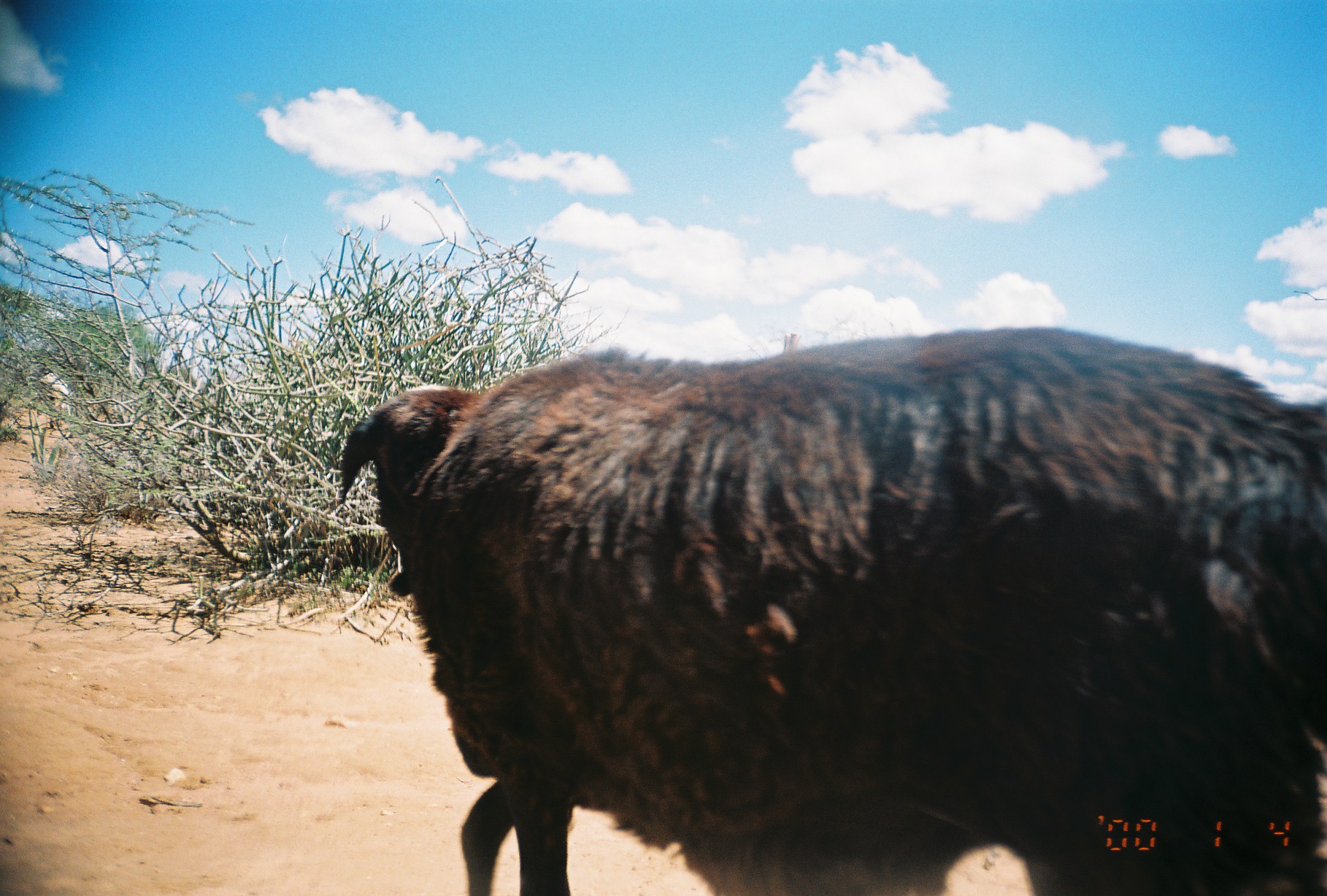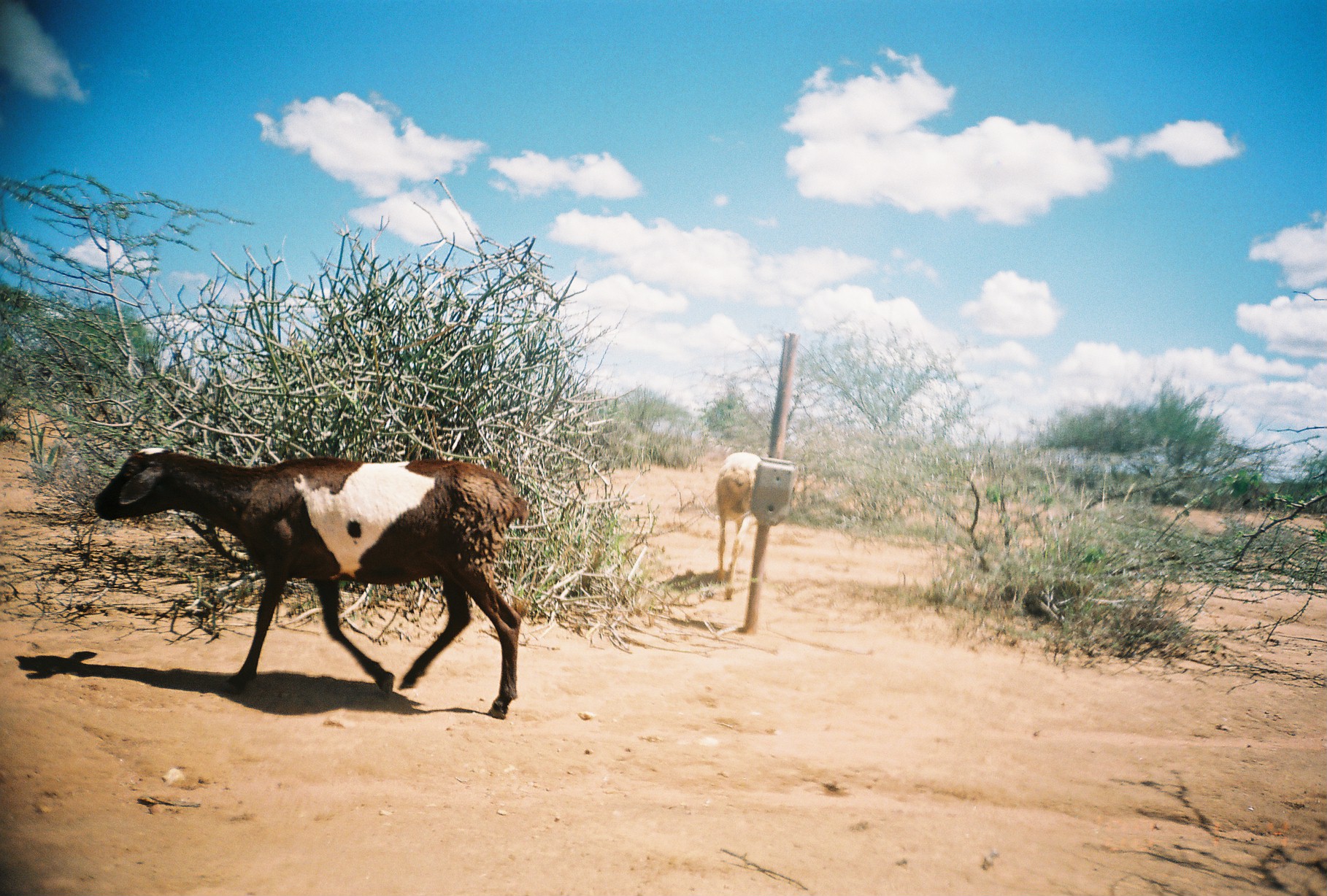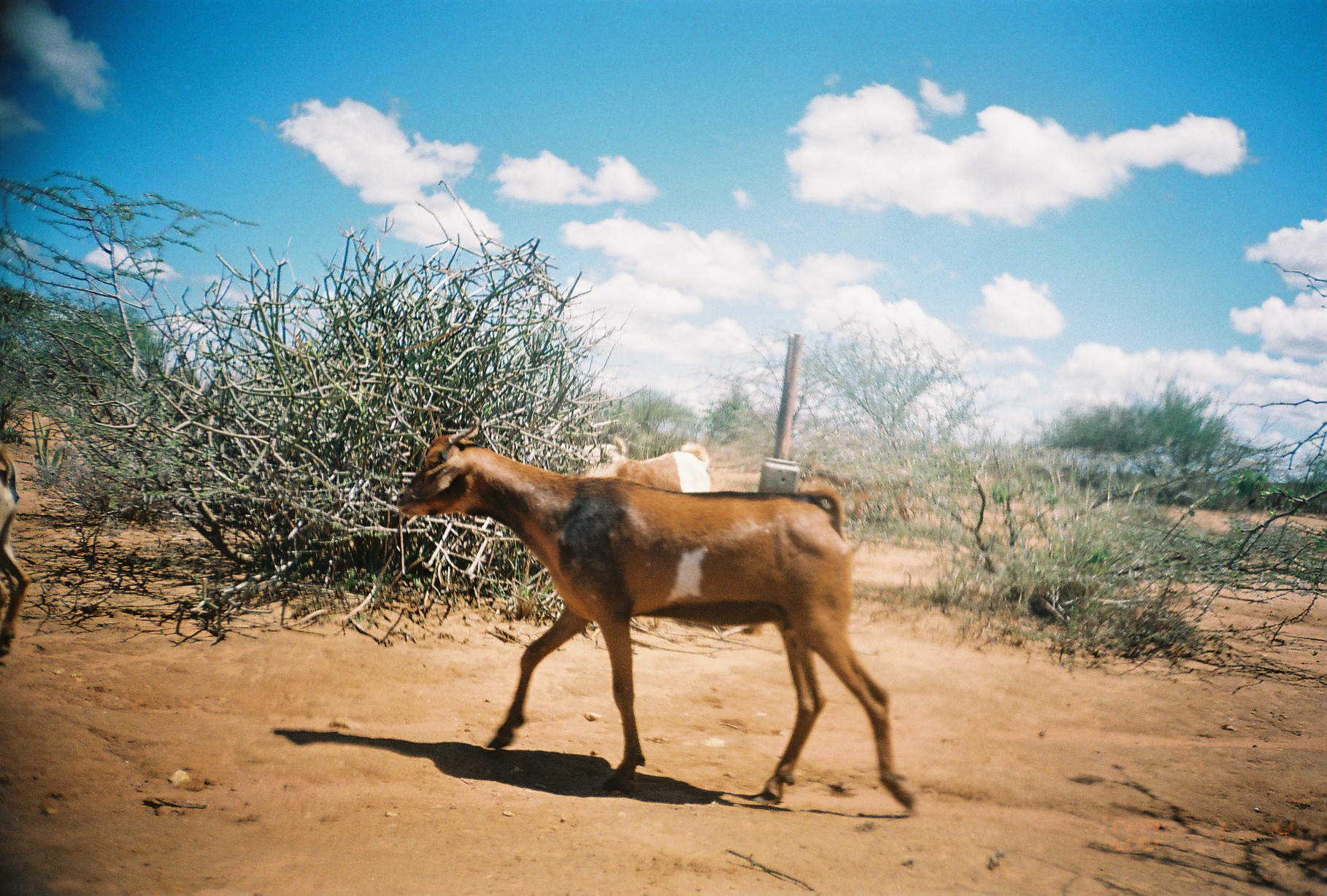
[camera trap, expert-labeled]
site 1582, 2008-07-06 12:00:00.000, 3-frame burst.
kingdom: Animalia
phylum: Chordata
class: Mammalia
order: Artiodactyla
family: Bovidae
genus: Ovis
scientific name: Ovis aries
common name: domestic sheep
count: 2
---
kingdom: Animalia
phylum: Chordata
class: Mammalia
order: Artiodactyla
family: Bovidae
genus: Capra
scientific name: Capra aegagrus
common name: wild goat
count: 3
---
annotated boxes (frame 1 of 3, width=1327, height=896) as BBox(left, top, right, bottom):
ovis aries: BBox(336, 325, 1326, 896)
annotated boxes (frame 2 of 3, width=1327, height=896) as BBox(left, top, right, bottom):
ovis aries: BBox(95, 448, 529, 720); BBox(716, 451, 762, 600)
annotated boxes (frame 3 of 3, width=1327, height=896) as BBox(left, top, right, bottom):
capra aegagrus: BBox(396, 416, 915, 813); BBox(796, 456, 913, 526); BBox(580, 441, 713, 495); BBox(0, 442, 31, 658); BBox(571, 433, 628, 465)